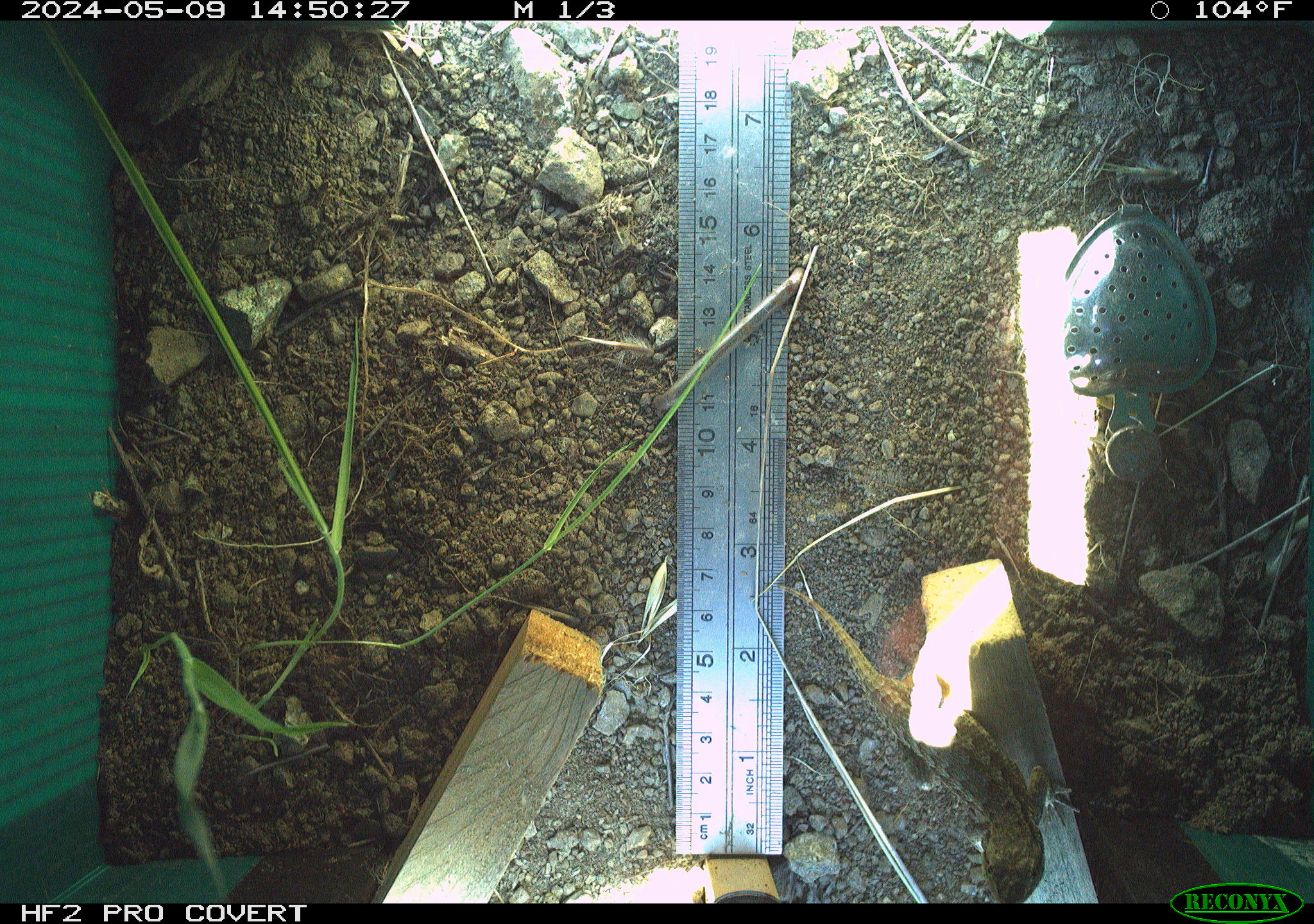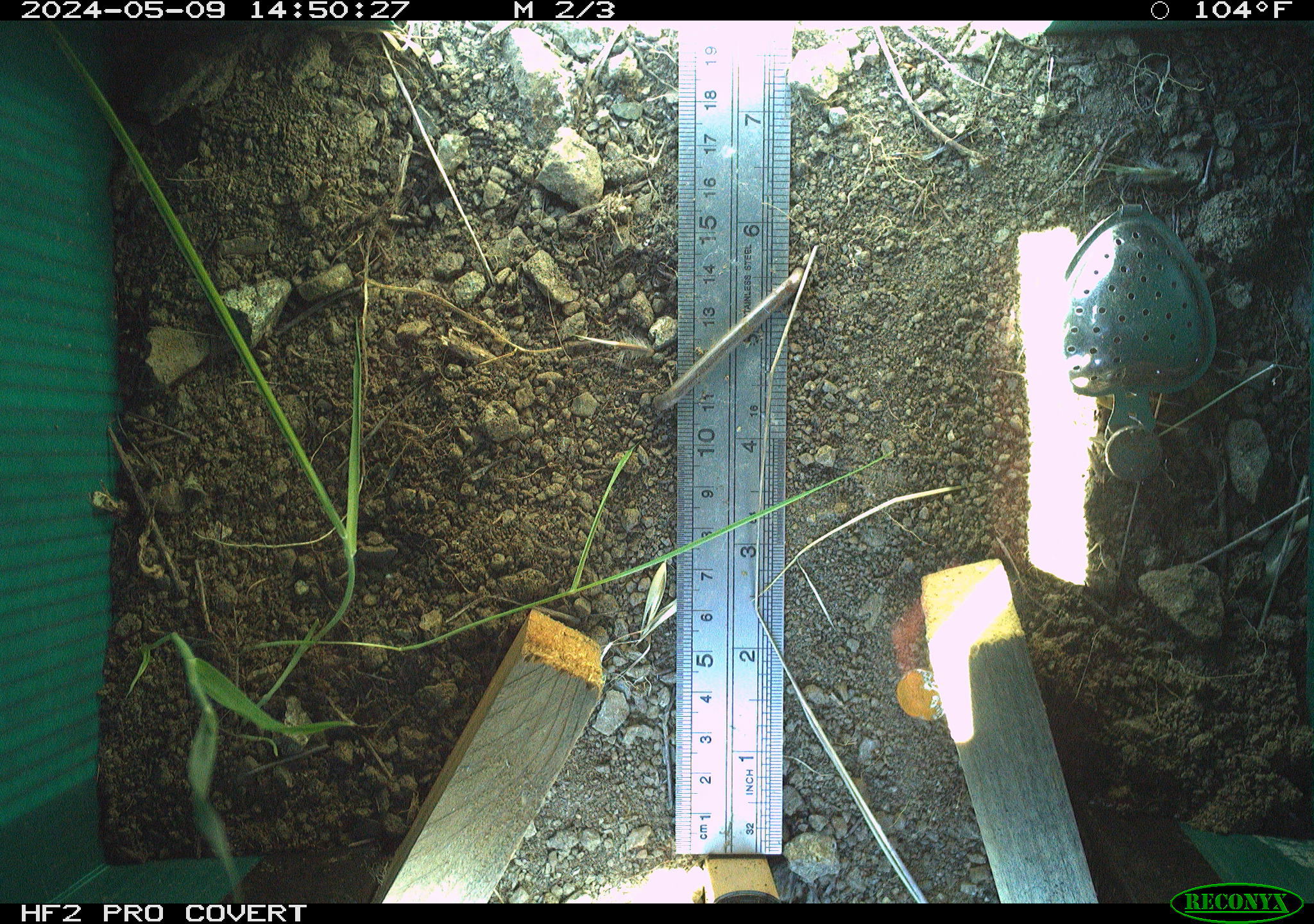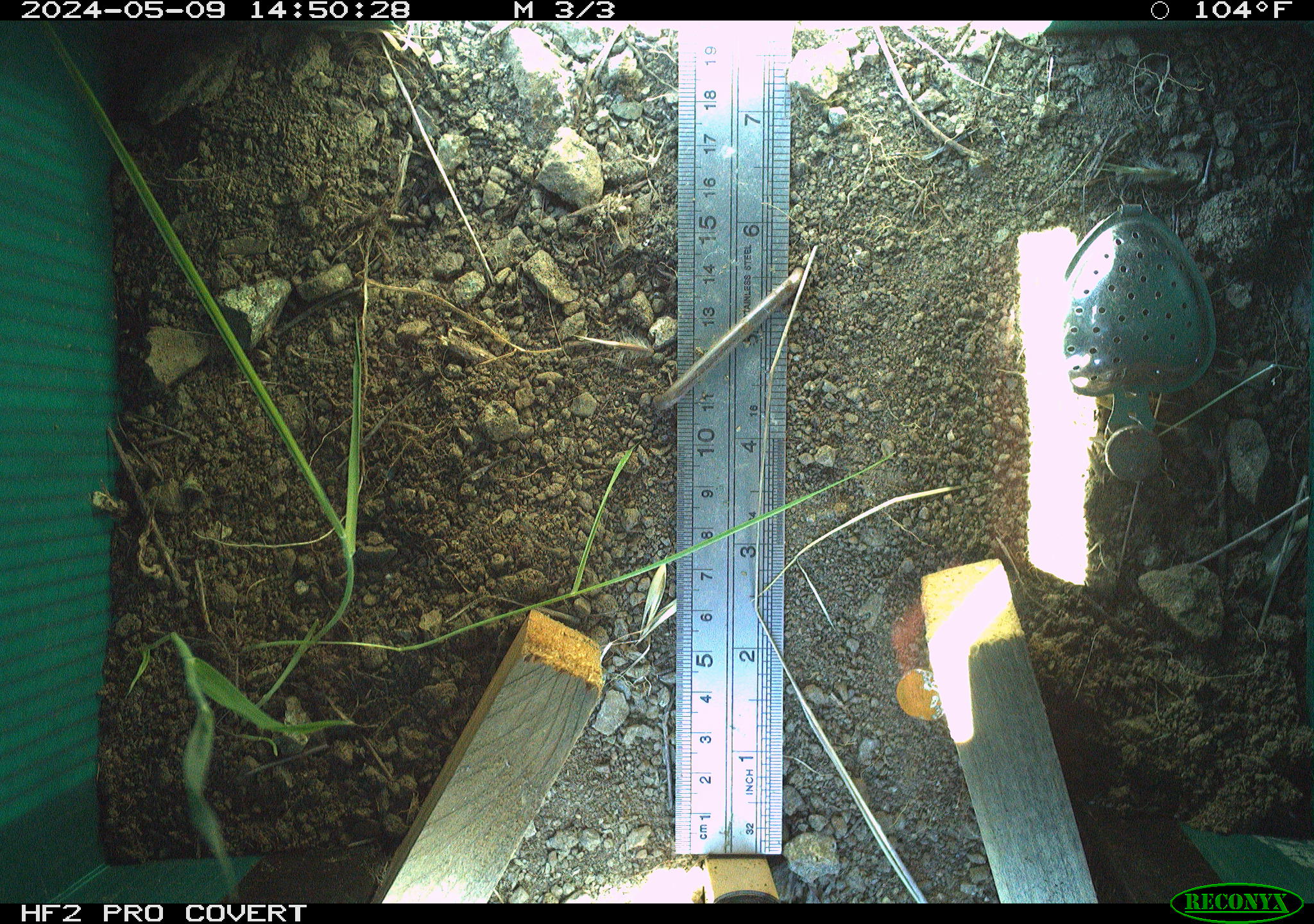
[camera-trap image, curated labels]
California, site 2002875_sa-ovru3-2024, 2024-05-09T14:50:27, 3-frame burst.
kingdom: Animalia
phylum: Chordata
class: Reptilia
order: Squamata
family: Phrynosomatidae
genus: Sceloporus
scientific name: Sceloporus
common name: spiny lizards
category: sceloporus species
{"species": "sceloporus species (spiny lizards) (Sceloporus)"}